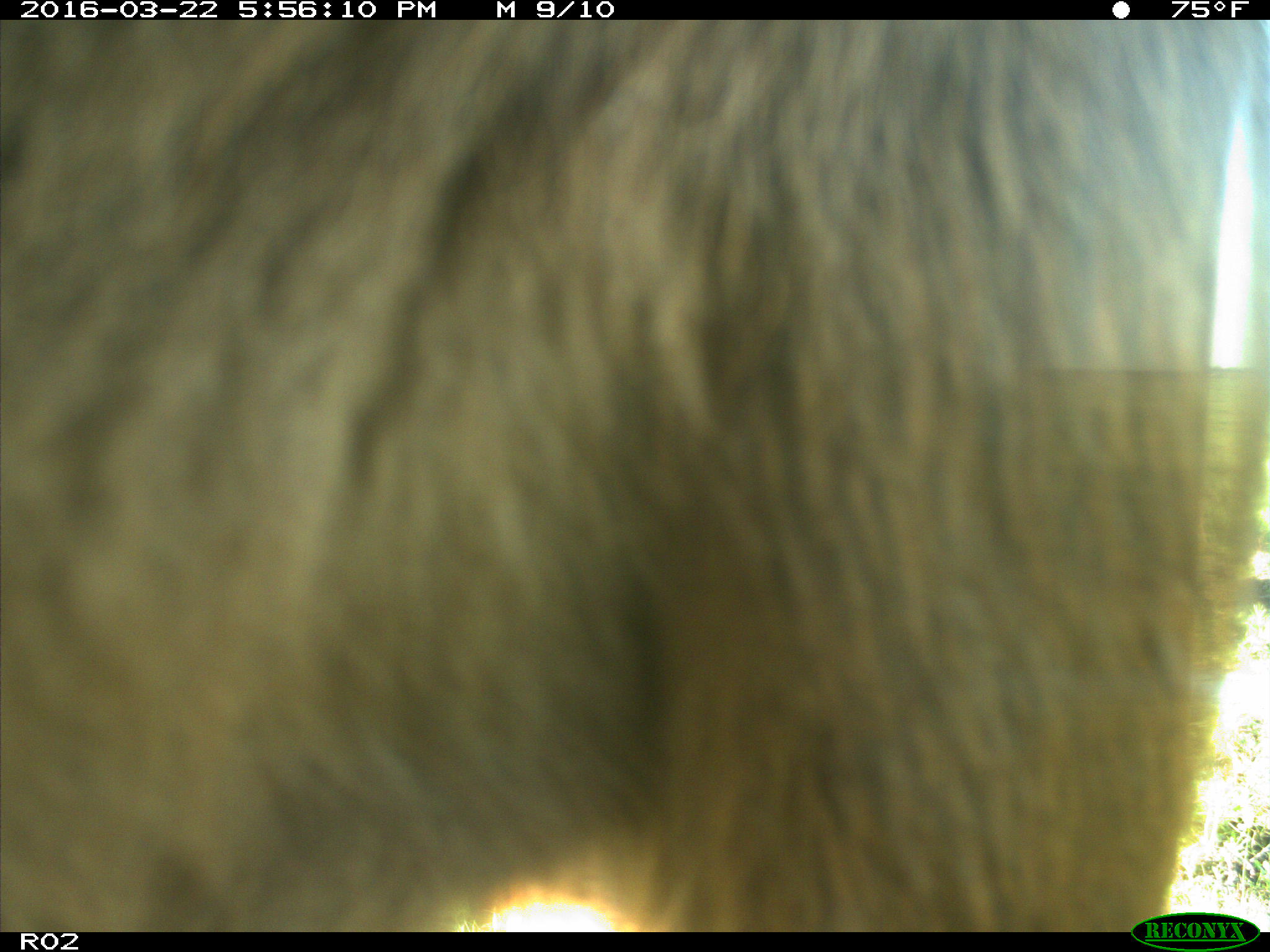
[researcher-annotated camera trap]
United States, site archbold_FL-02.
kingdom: Animalia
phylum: Chordata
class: Mammalia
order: Artiodactyla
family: Bovidae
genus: Bos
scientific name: Bos taurus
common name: domestic cow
Bos taurus (domestic cow).